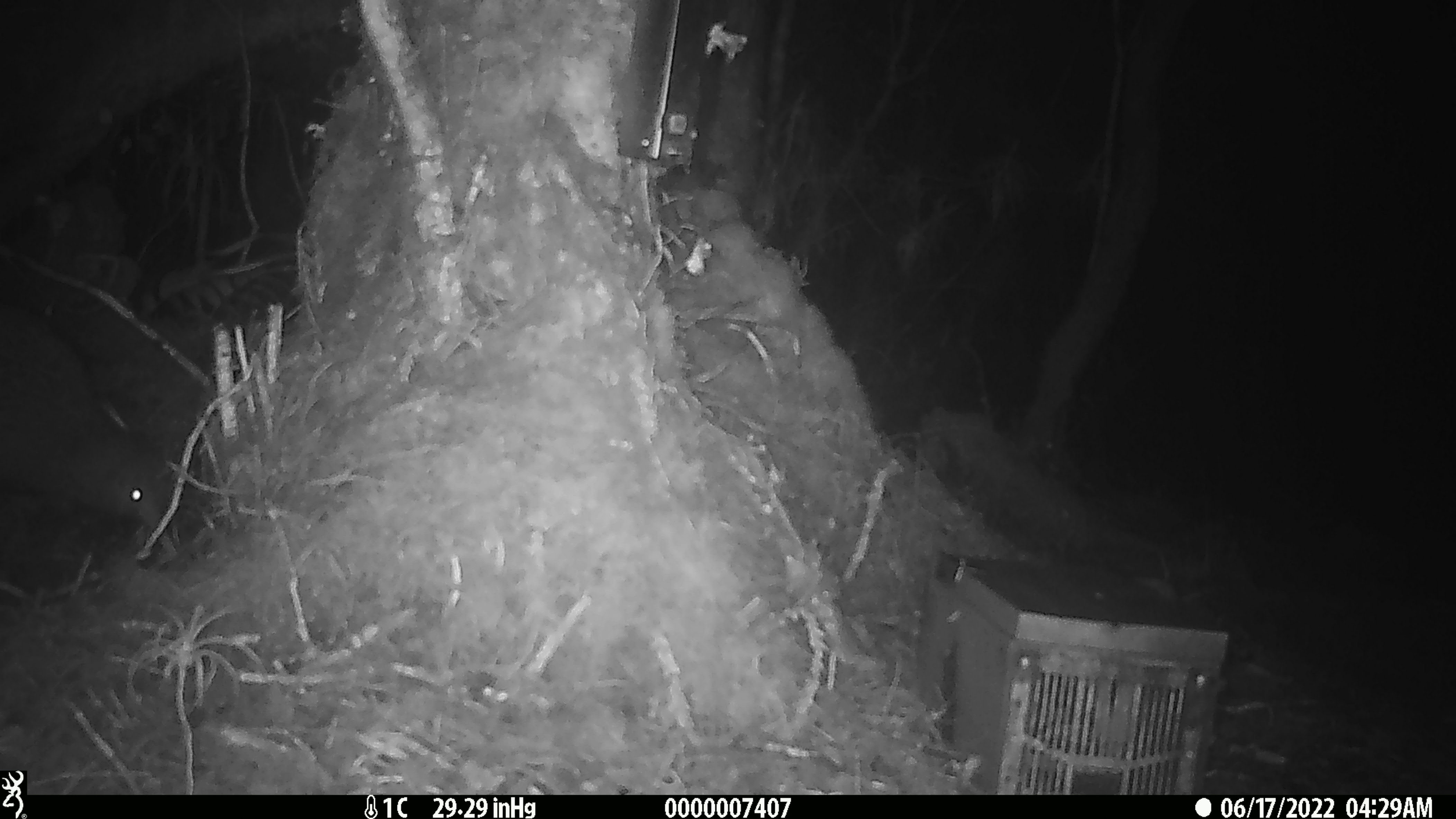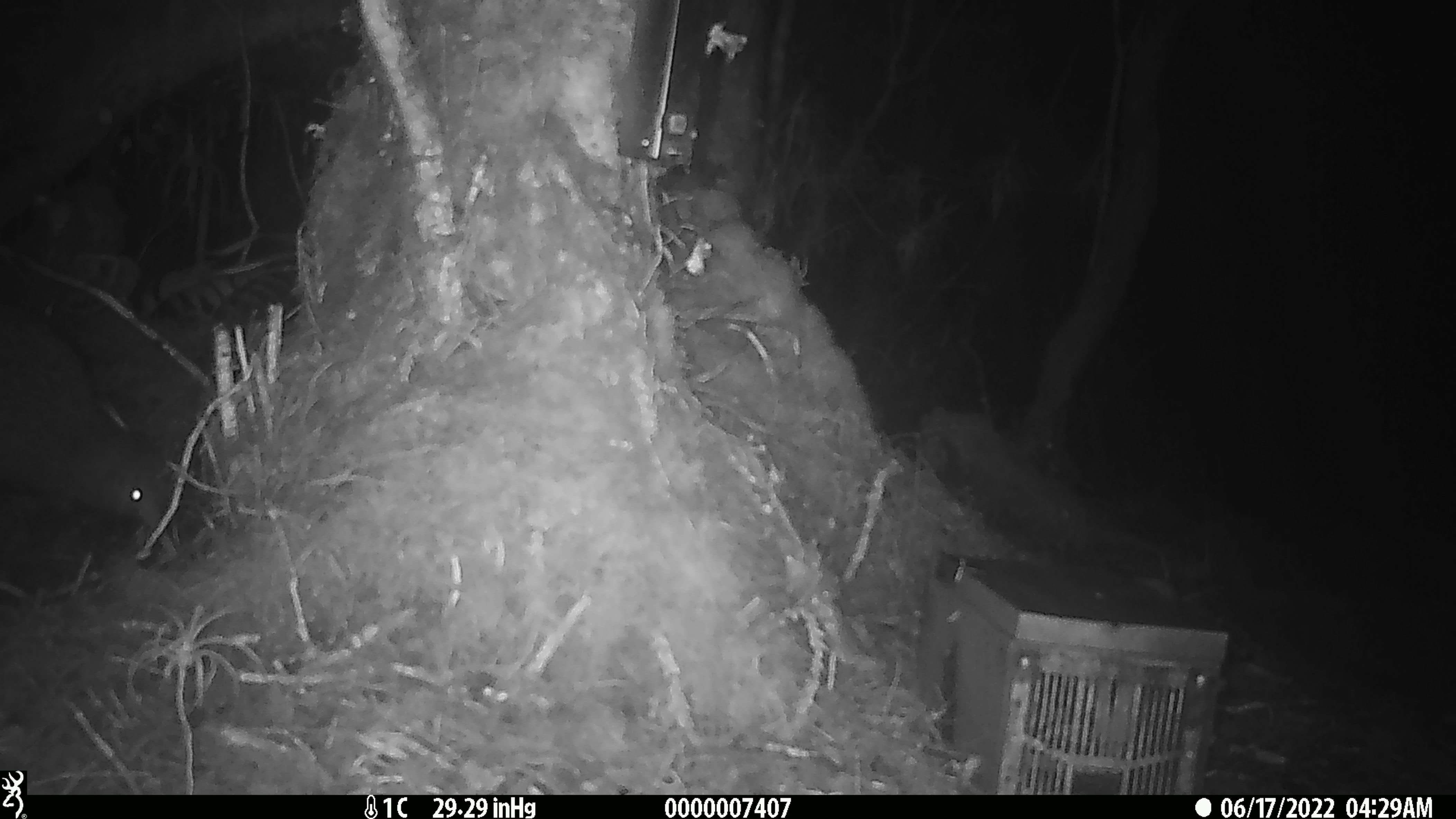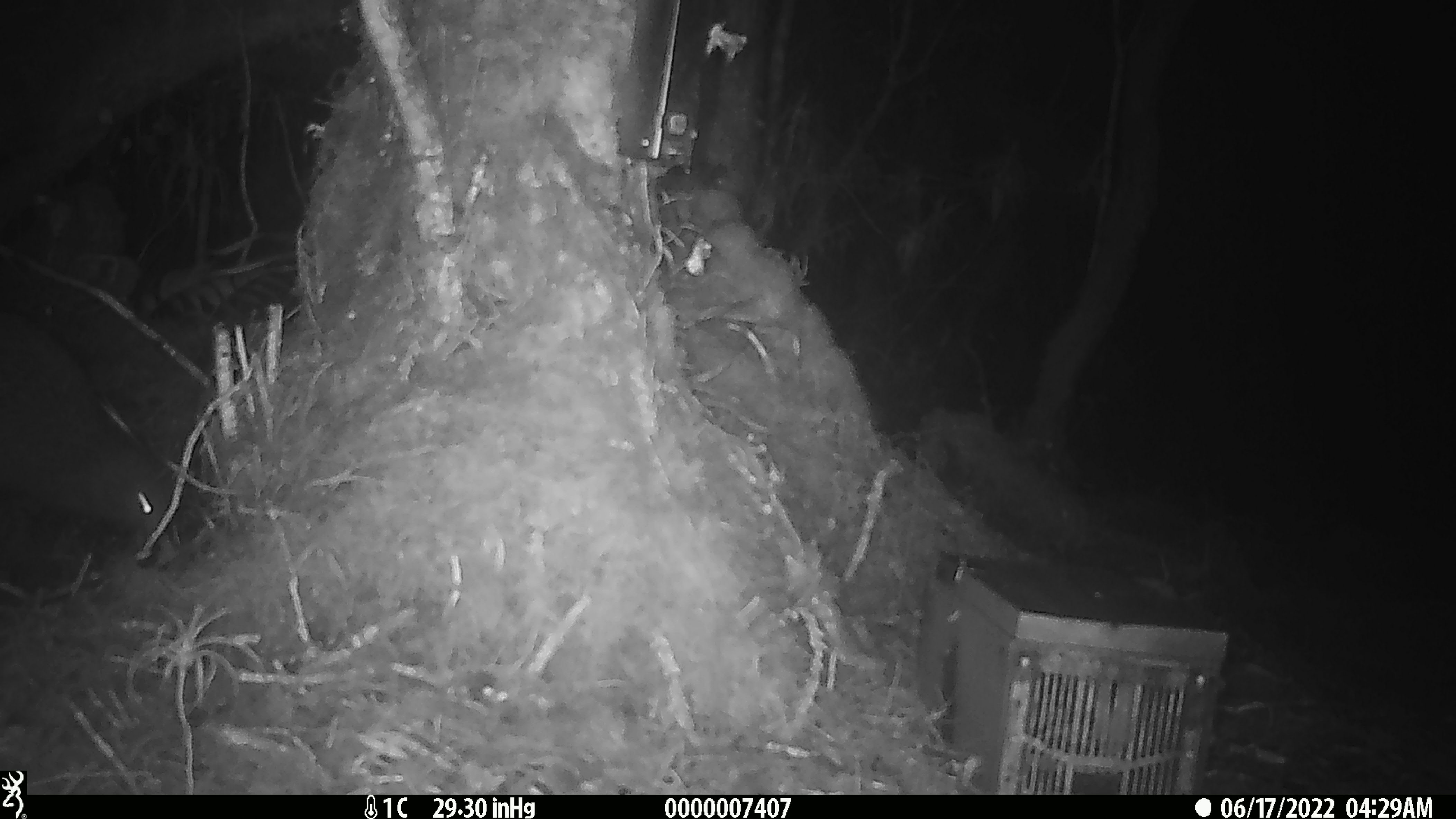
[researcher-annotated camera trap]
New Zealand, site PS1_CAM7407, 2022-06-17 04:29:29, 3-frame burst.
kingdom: Animalia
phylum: Chordata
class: Aves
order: Apterygiformes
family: Apterygidae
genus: Apteryx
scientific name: Apteryx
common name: kiwi